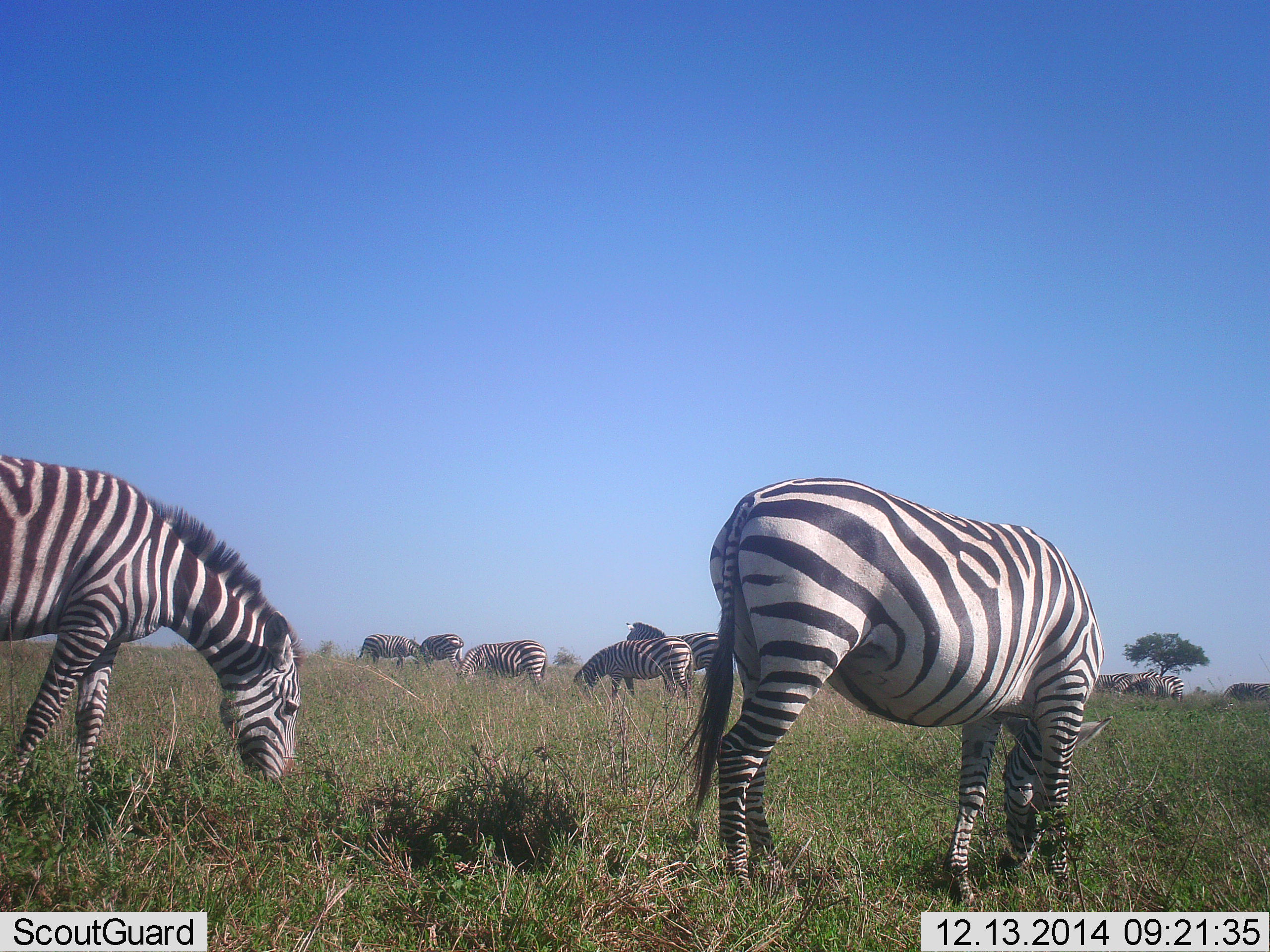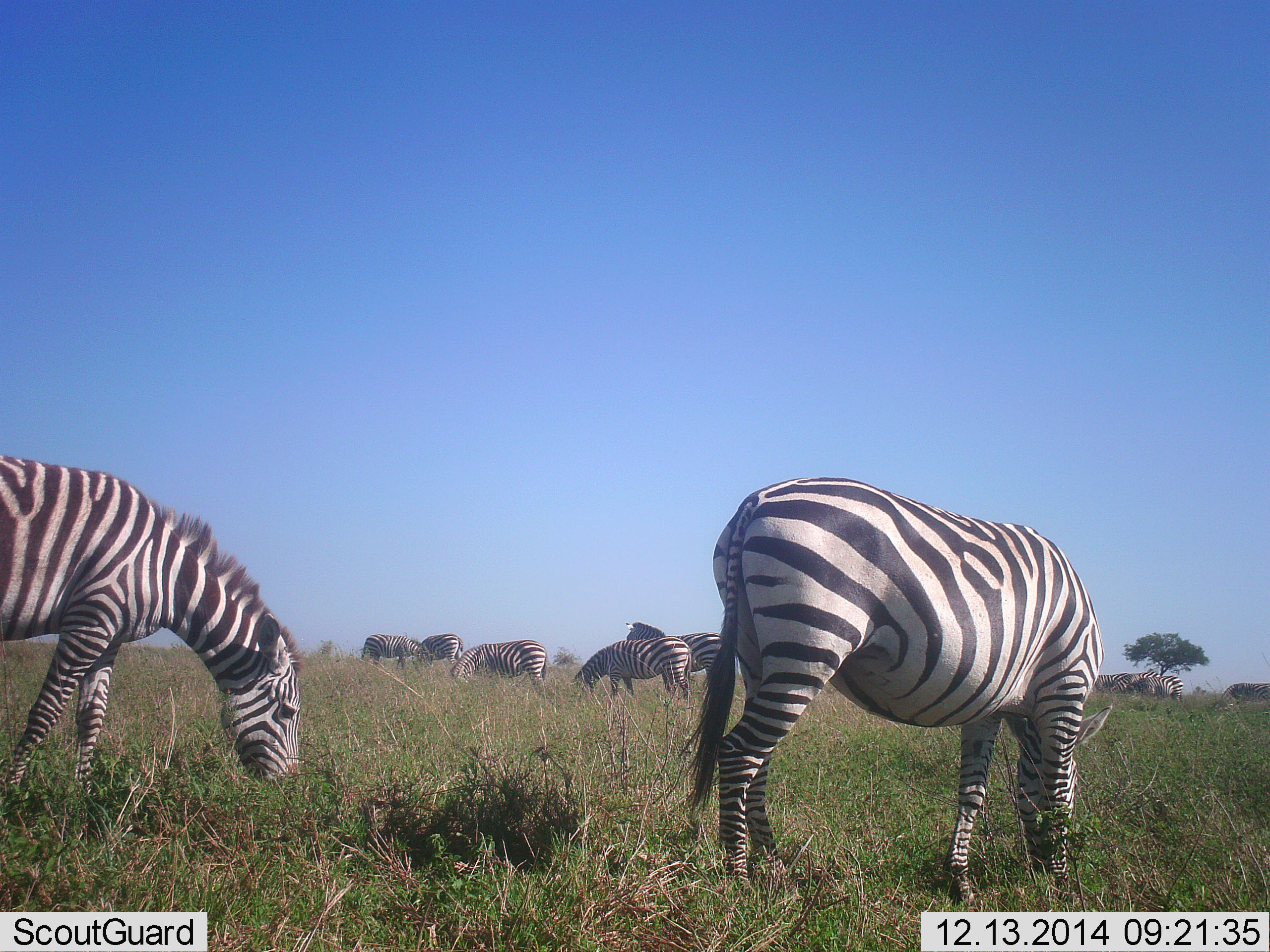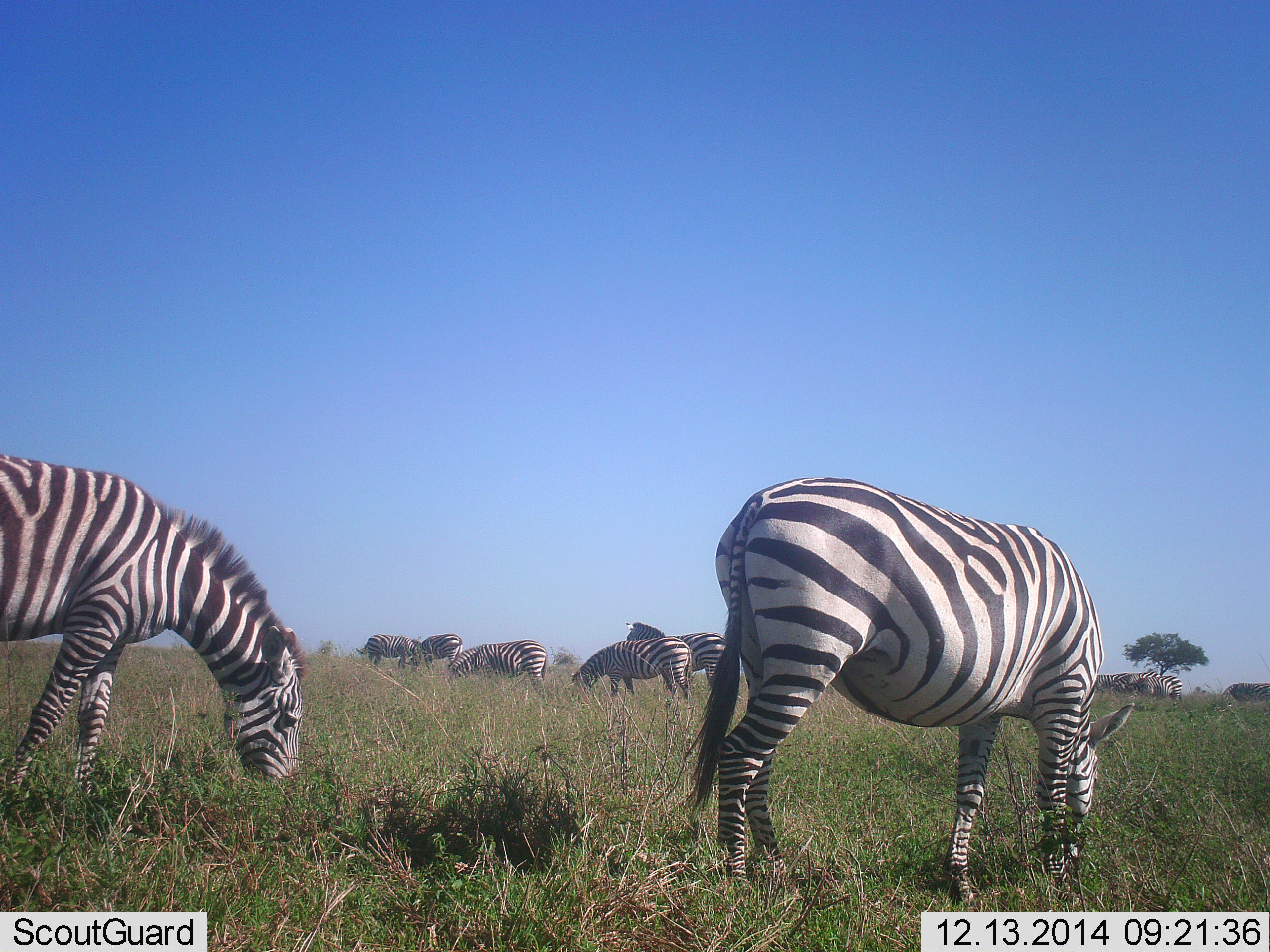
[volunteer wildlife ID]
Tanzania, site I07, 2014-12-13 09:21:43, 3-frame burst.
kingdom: Animalia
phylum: Chordata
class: Mammalia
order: Perissodactyla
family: Equidae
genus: Equus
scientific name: Equus quagga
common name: plains zebra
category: zebra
Zebra (plains zebra) (Equus quagga), count 9. Behavior (volunteer vote fractions): standing 70%, resting 0%, moving 10%, interacting 0%. Young present (vote fraction): 0%. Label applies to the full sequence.